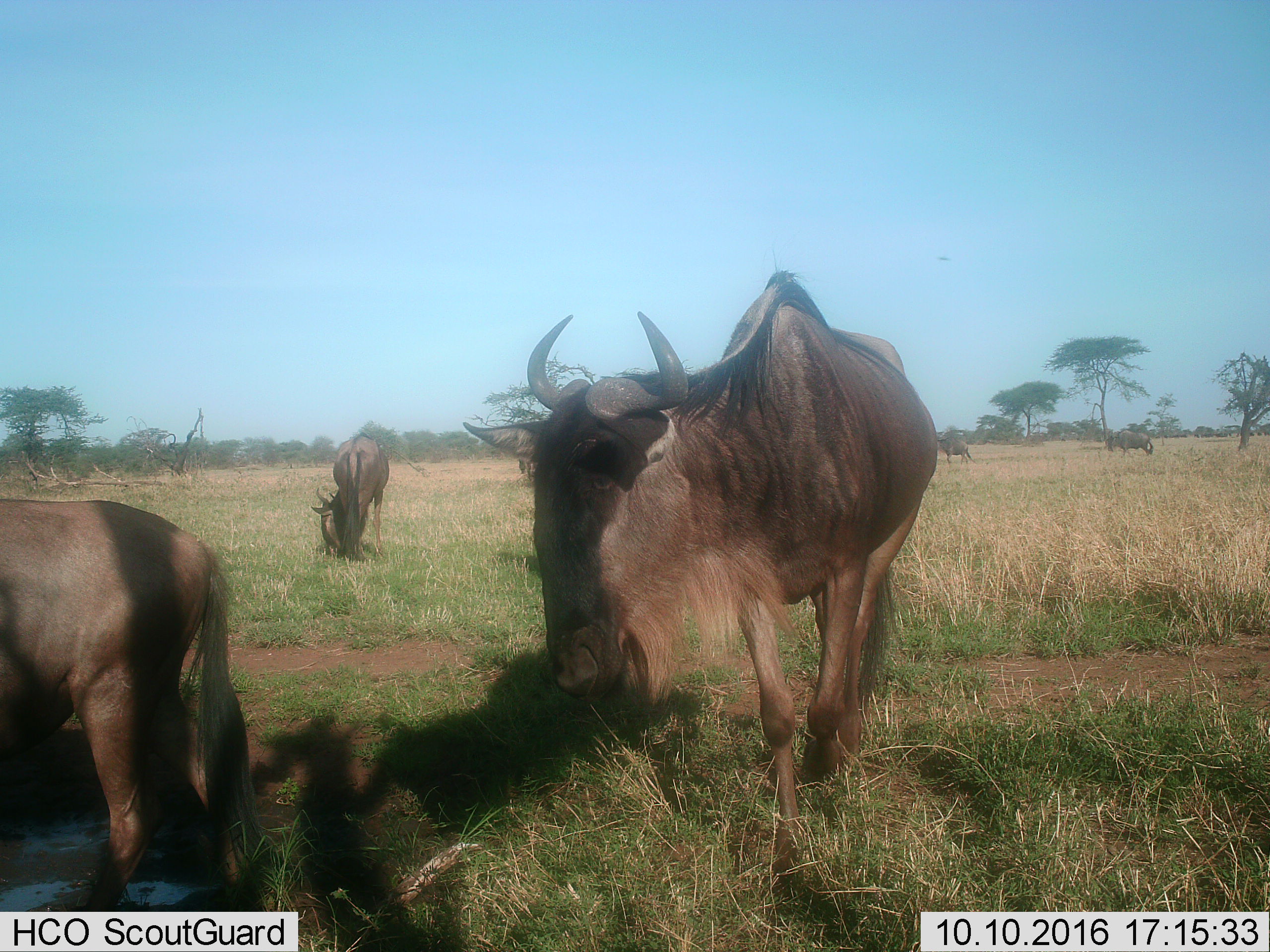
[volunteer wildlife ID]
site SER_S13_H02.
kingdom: Animalia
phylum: Chordata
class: Mammalia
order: Artiodactyla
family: Bovidae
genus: Connochaetes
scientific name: Connochaetes taurinus taurinus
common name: blue wildebeest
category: wildebeestblue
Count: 5.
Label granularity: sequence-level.